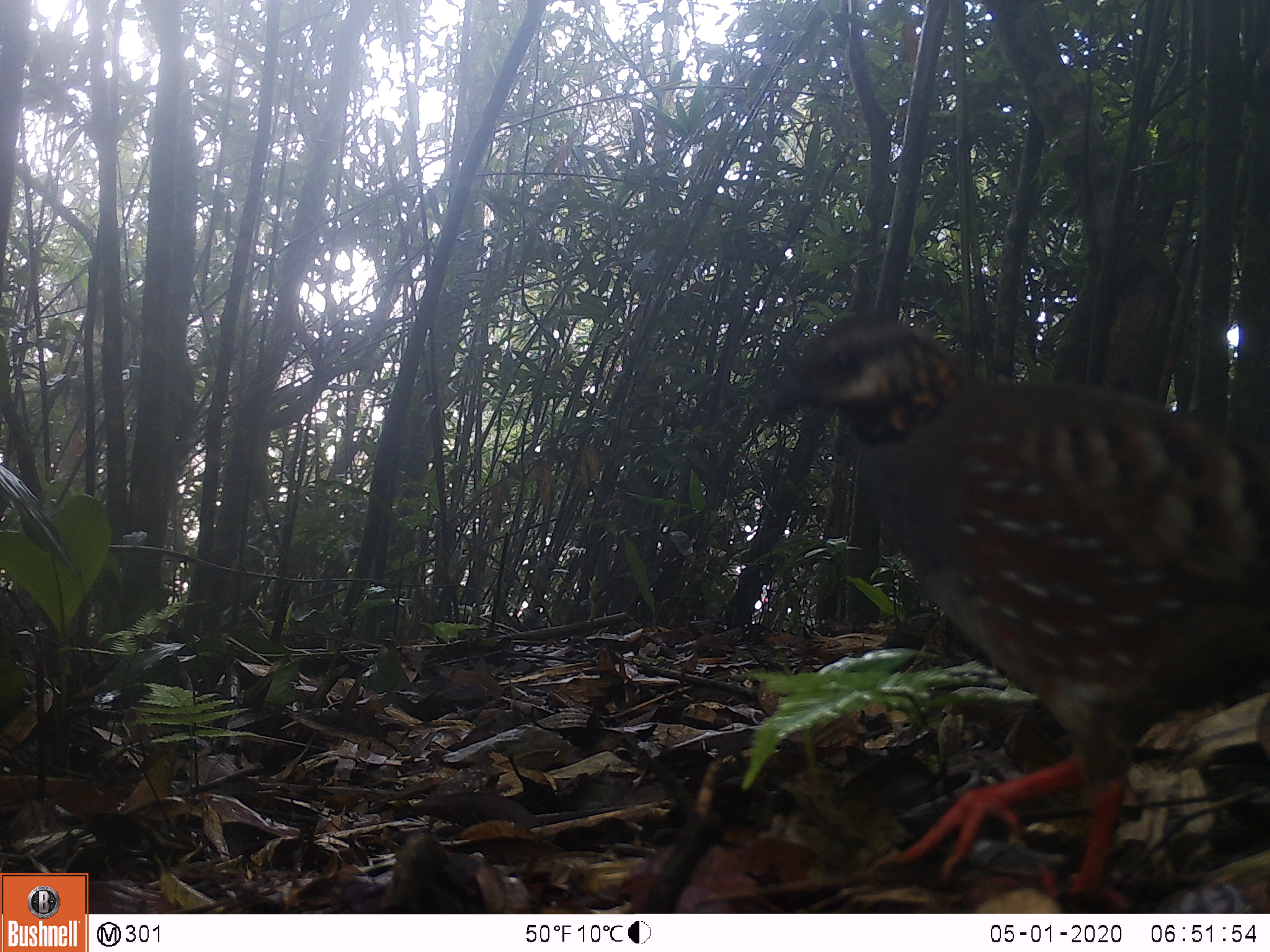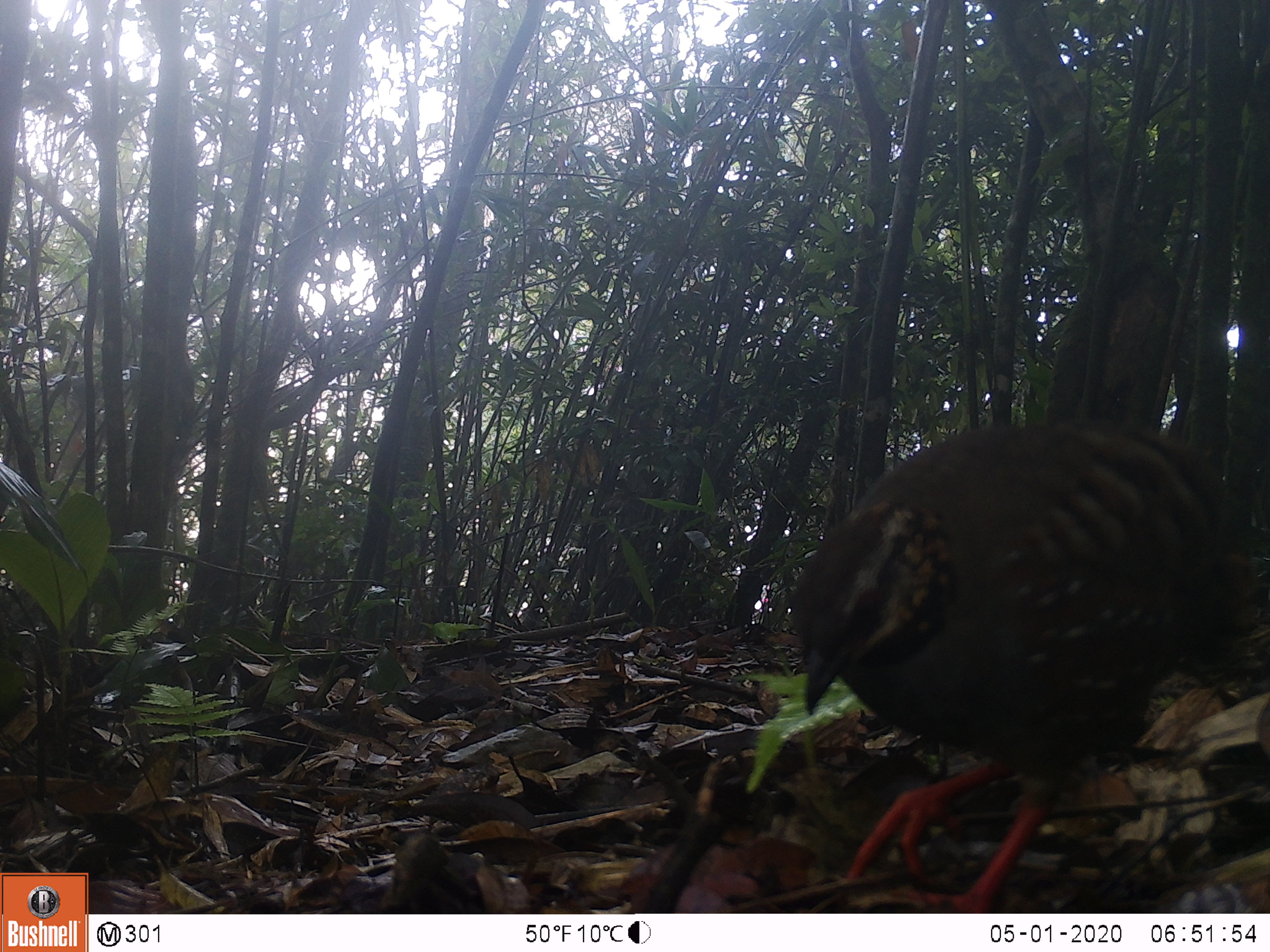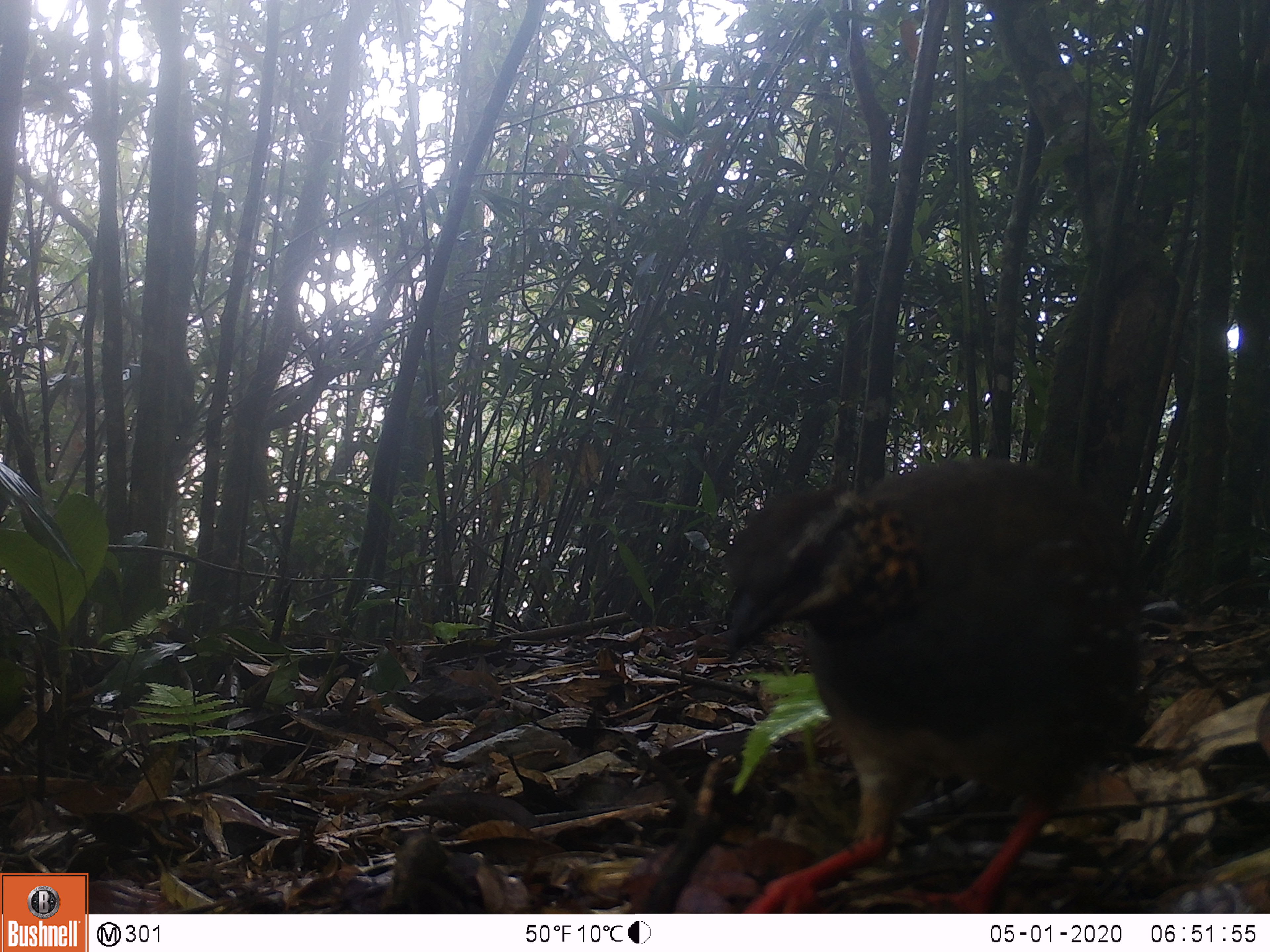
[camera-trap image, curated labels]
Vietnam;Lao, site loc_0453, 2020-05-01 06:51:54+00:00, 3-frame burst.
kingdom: Animalia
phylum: Chordata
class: Aves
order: Galliformes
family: Phasianidae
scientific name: Phasianidae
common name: partridge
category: unidentified partridge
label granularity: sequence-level